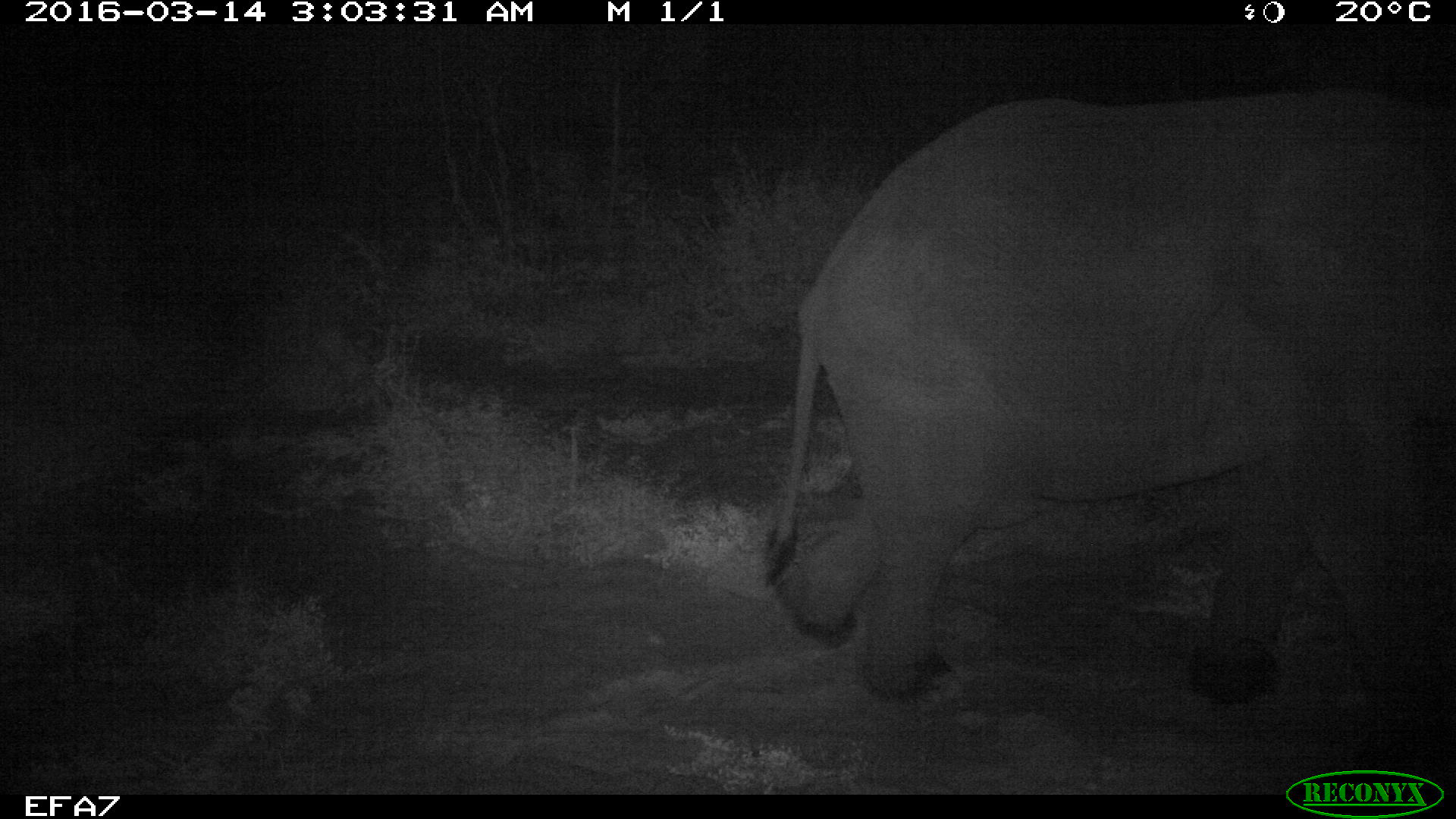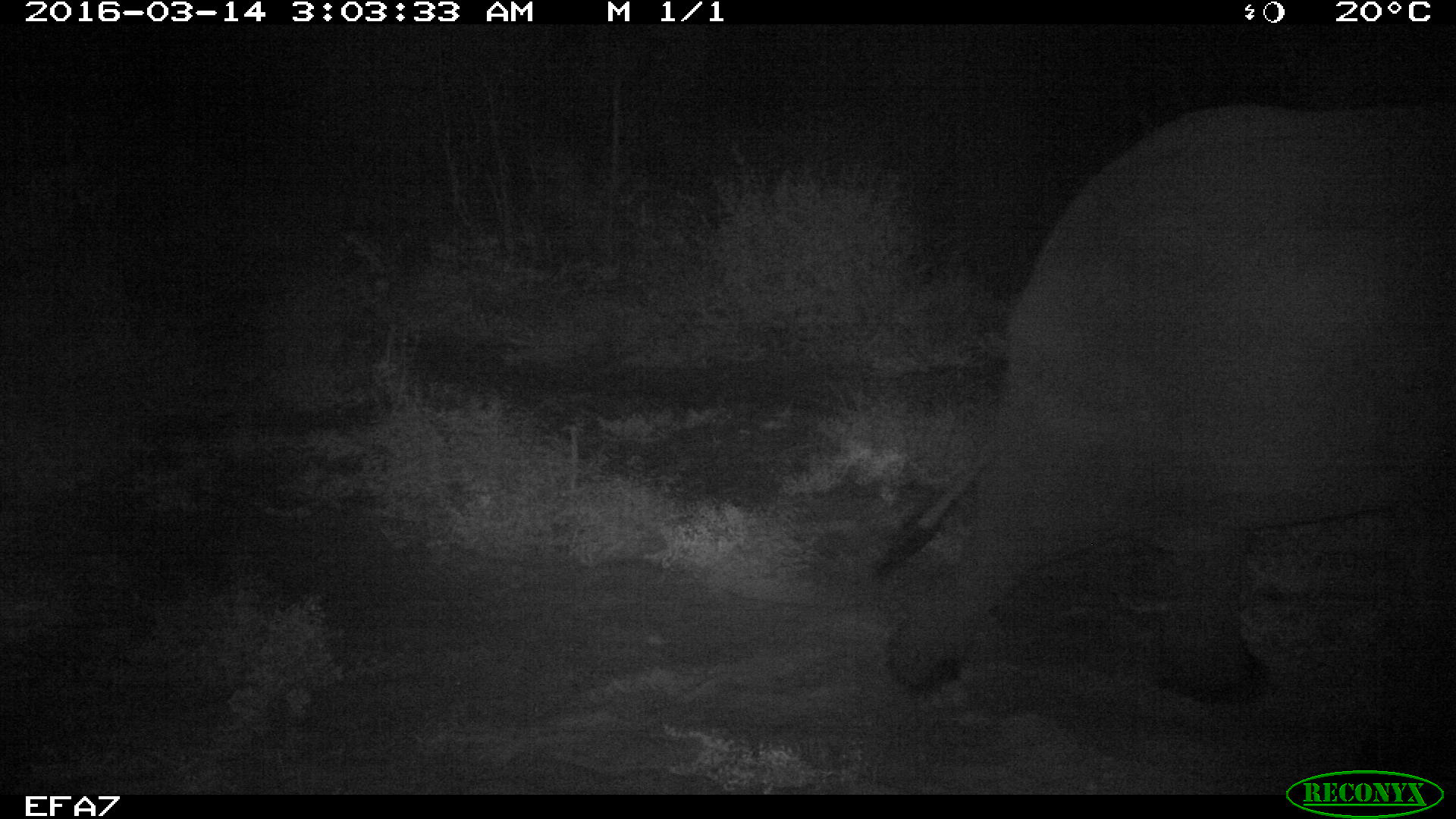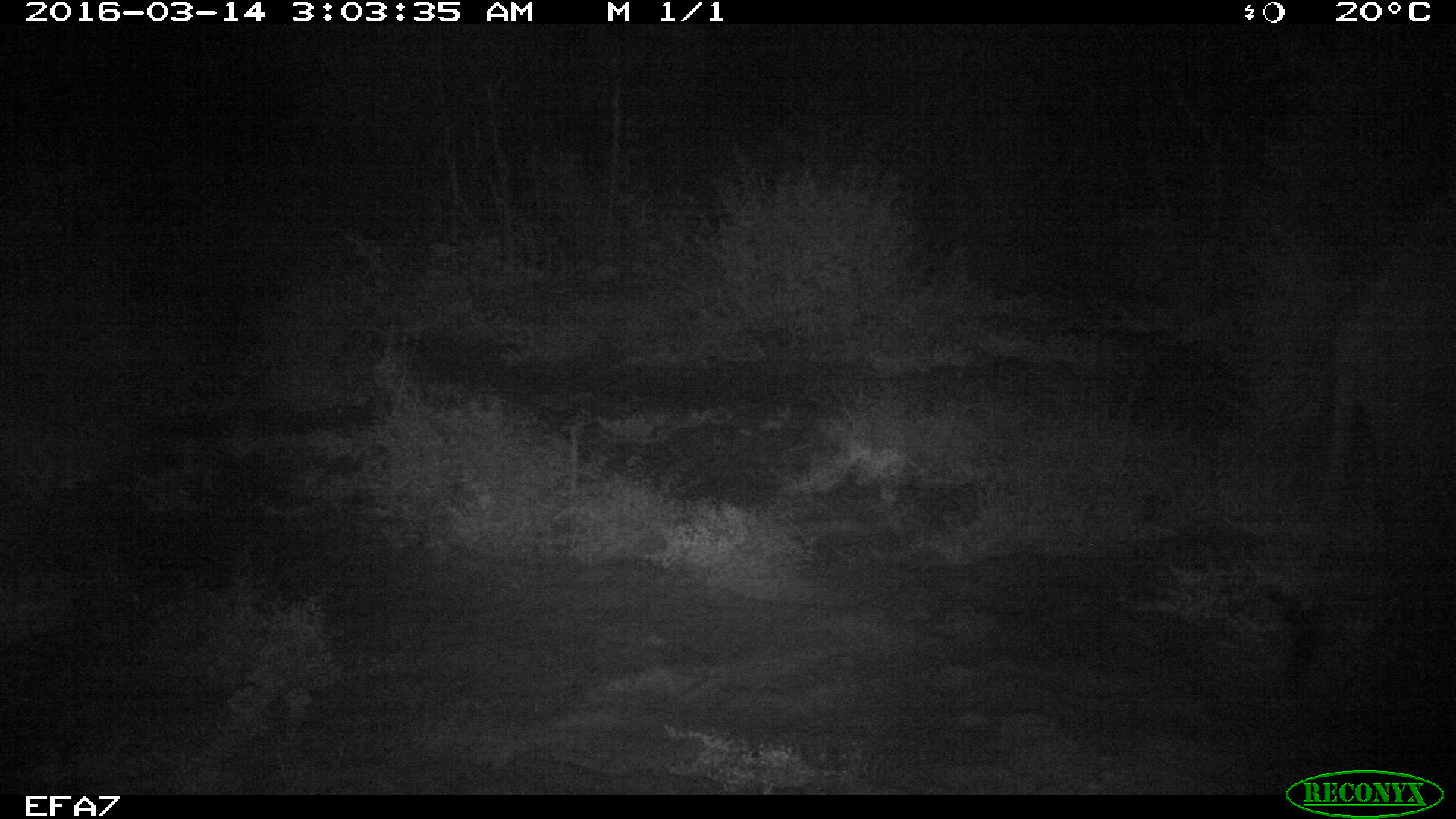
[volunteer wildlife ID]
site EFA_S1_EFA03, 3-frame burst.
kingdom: Animalia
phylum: Chordata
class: Mammalia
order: Proboscidea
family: Elephantidae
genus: Loxodonta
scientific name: Loxodonta africana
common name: african bush elephant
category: elephant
Elephant (african bush elephant) (Loxodonta africana), count 1. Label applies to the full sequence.